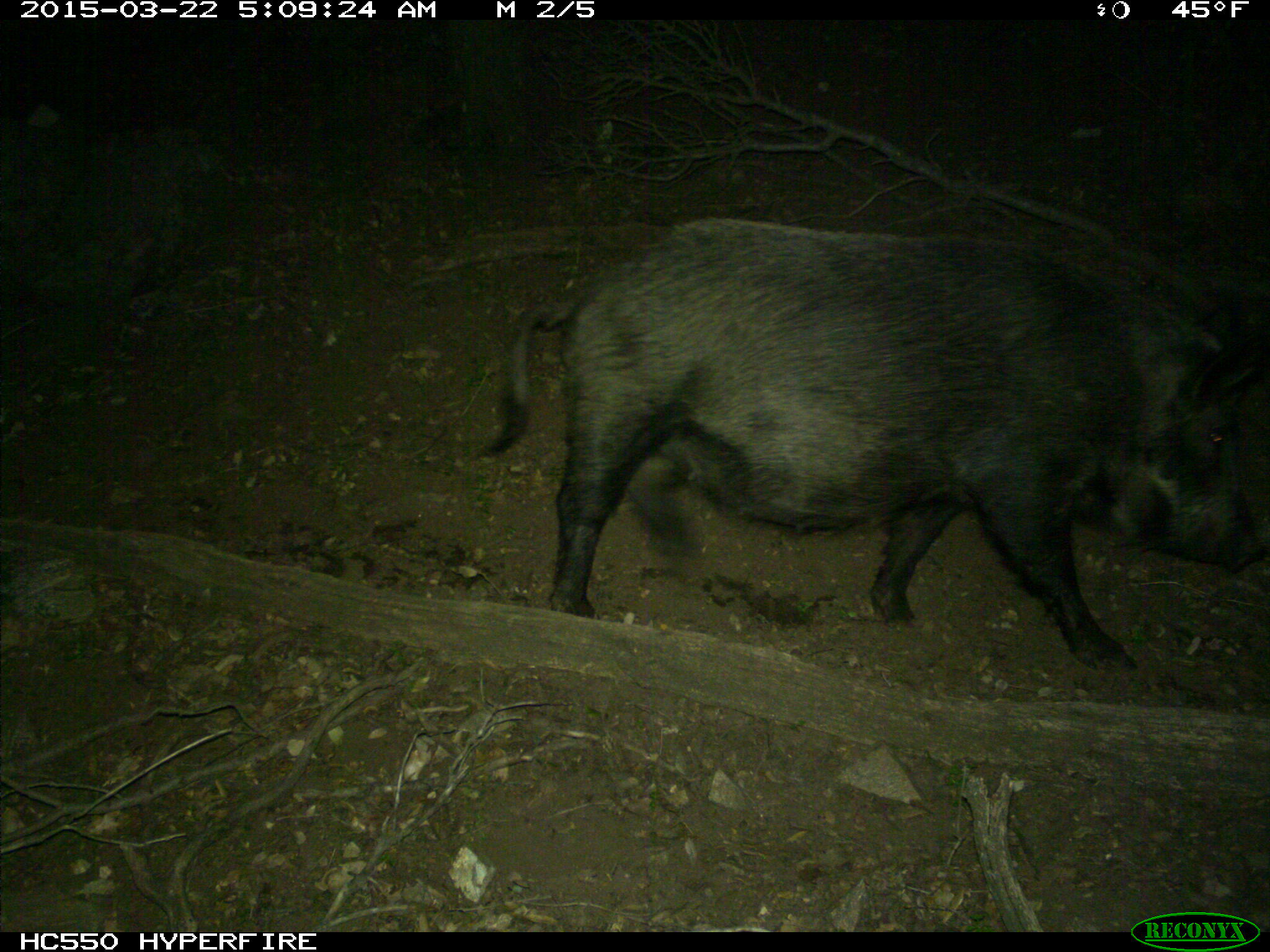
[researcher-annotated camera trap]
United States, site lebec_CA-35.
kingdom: Animalia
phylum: Chordata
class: Mammalia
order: Artiodactyla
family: Suidae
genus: Sus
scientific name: Sus scrofa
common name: wild boar